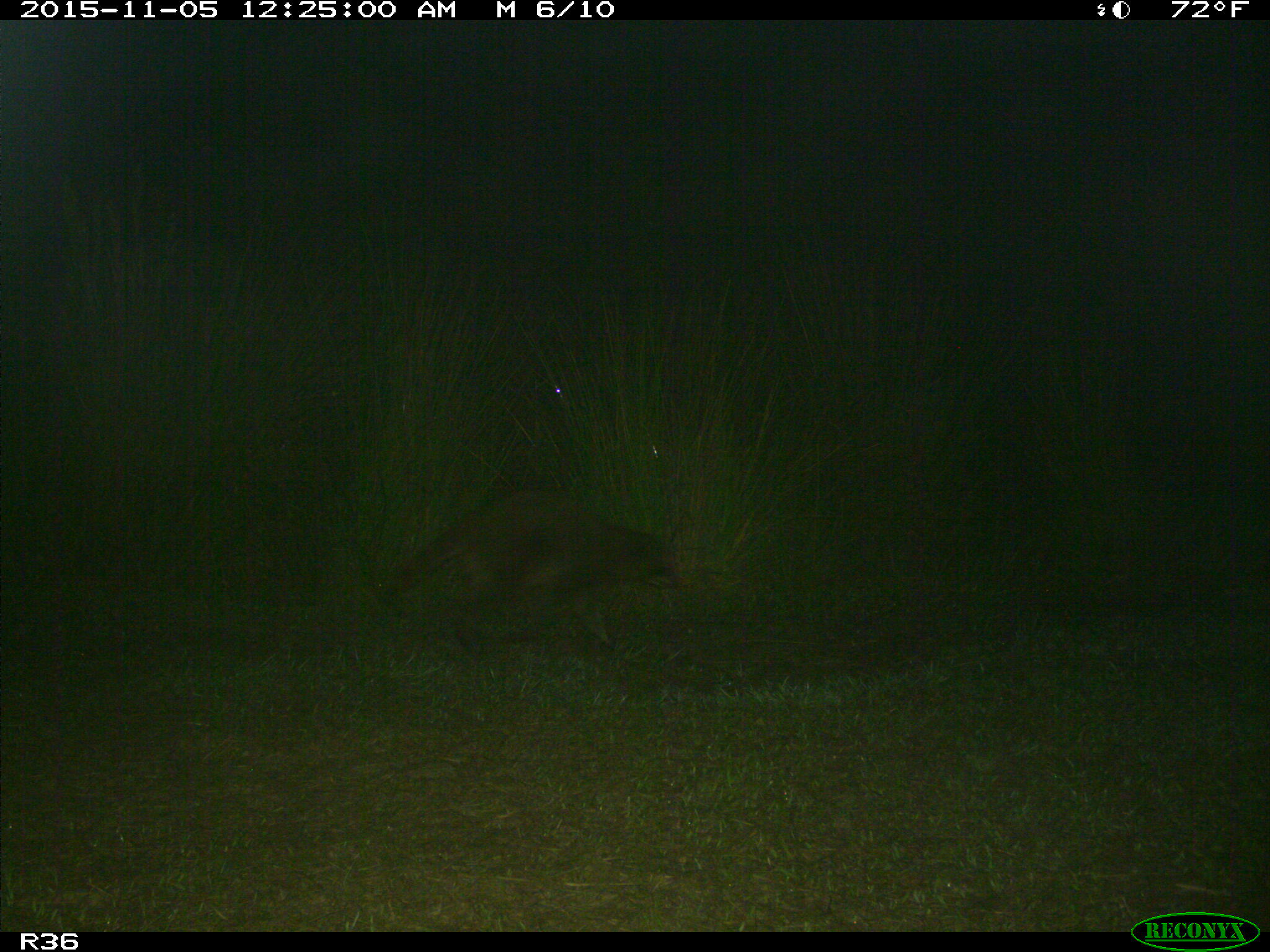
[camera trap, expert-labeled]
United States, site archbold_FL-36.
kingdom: Animalia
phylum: Chordata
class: Mammalia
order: Carnivora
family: Procyonidae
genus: Procyon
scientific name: Procyon lotor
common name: common raccoon